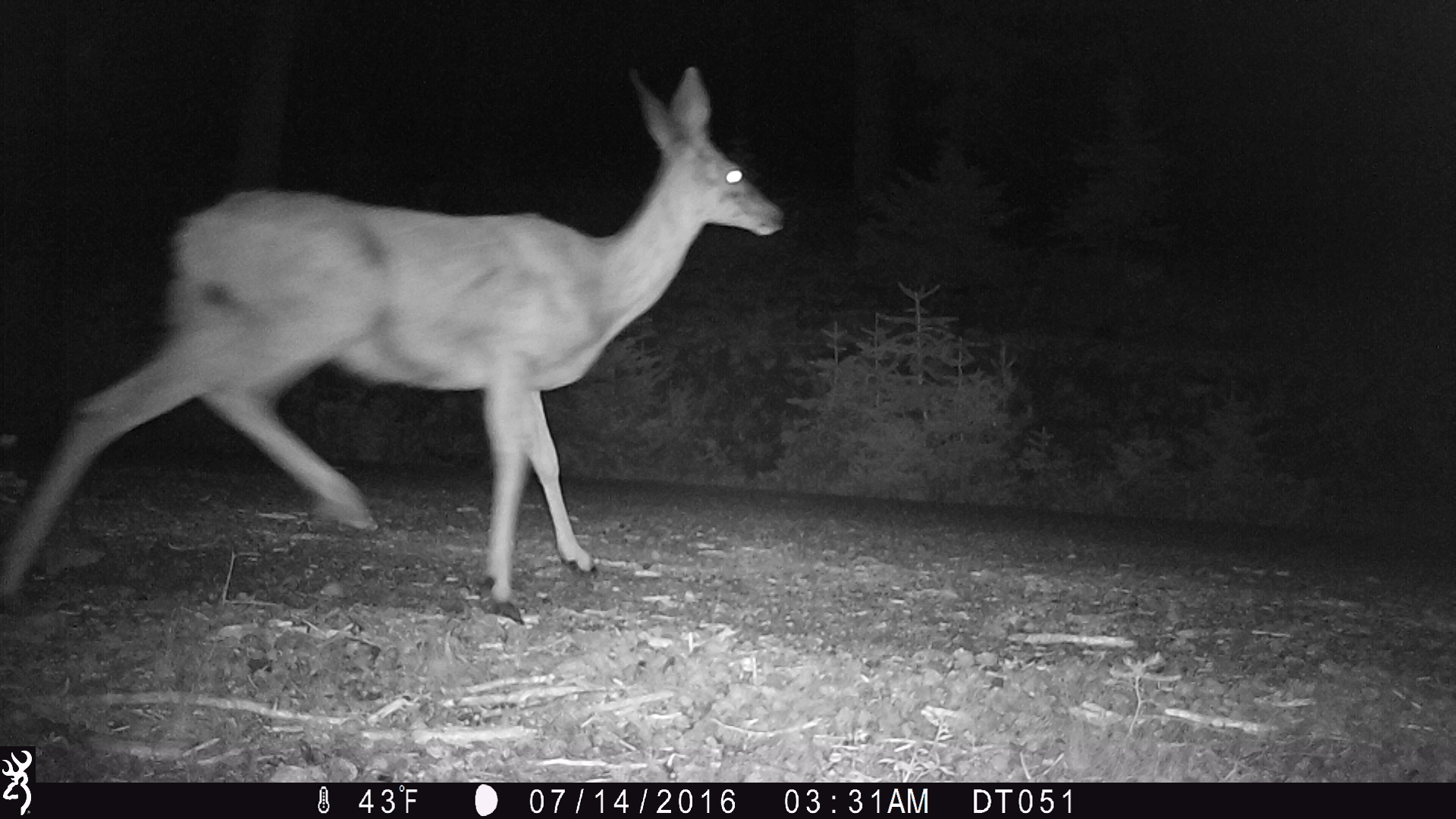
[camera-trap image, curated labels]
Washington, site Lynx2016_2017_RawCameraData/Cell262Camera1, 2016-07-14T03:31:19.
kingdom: Animalia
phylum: Chordata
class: Mammalia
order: Artiodactyla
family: Cervidae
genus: Odocoileus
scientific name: Odocoileus hemionus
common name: mule deer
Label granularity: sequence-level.